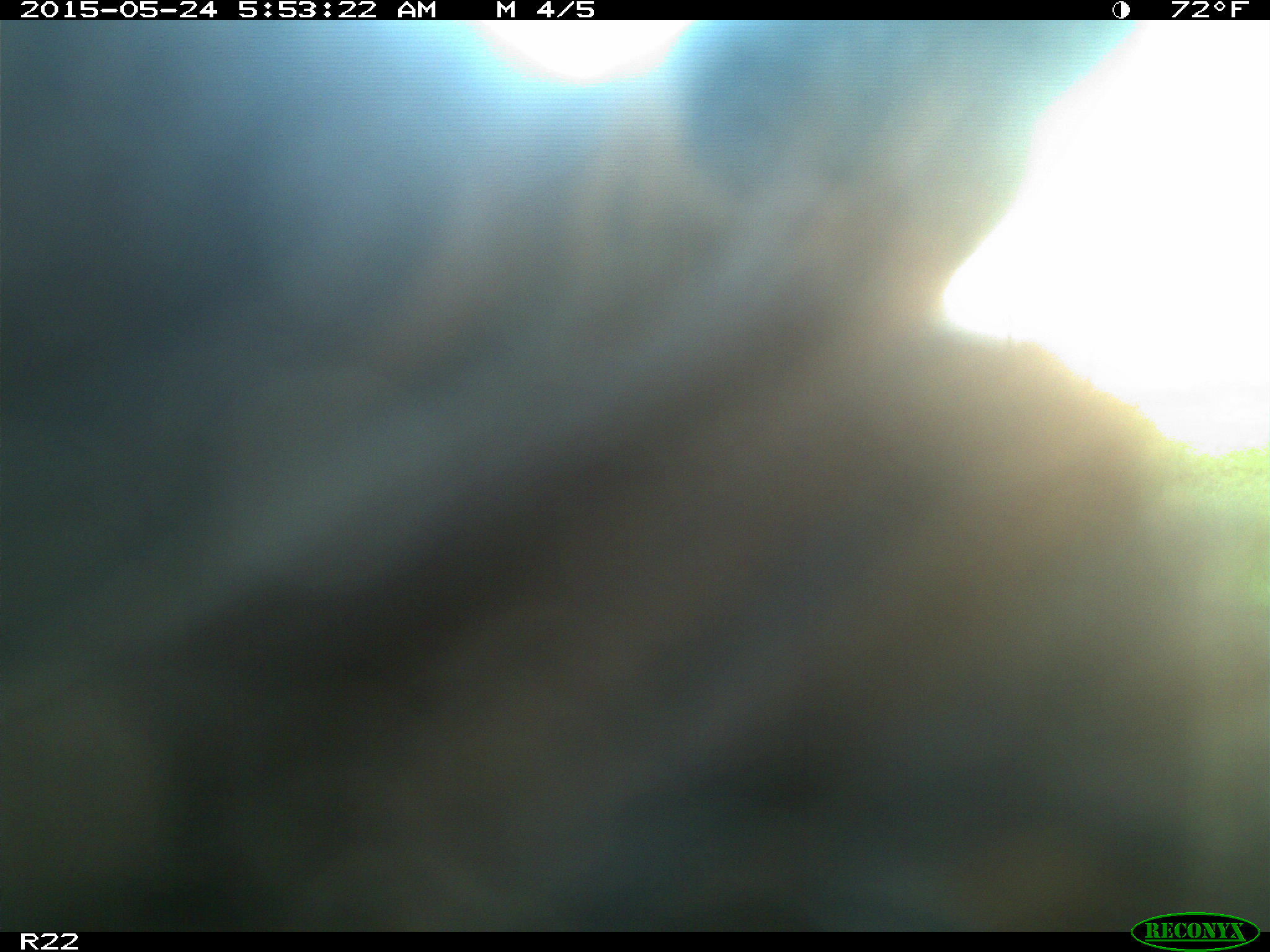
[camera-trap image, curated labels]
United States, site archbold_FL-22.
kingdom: Animalia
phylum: Chordata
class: Mammalia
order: Artiodactyla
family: Bovidae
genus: Bos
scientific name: Bos taurus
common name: domestic cow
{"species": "Bos taurus (domestic cow)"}